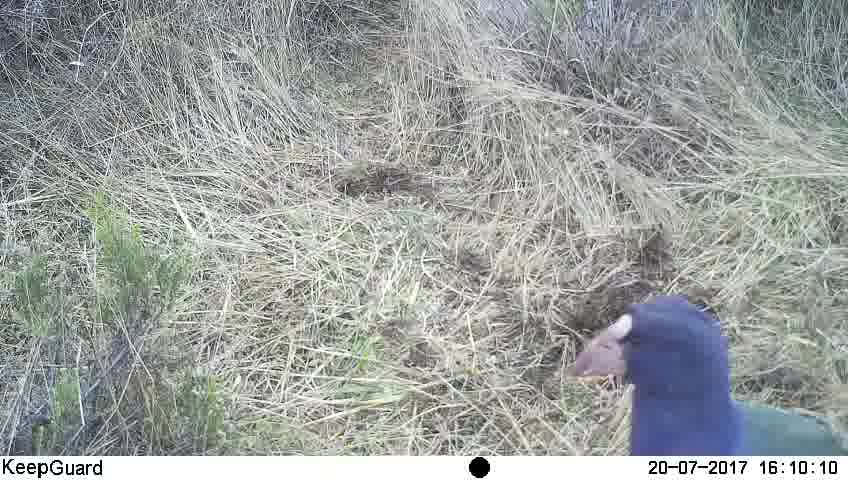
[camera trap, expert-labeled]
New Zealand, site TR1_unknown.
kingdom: Animalia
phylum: Chordata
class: Aves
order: Gruiformes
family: Rallidae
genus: Porphyrio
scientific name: Porphyrio mantelli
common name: takahe